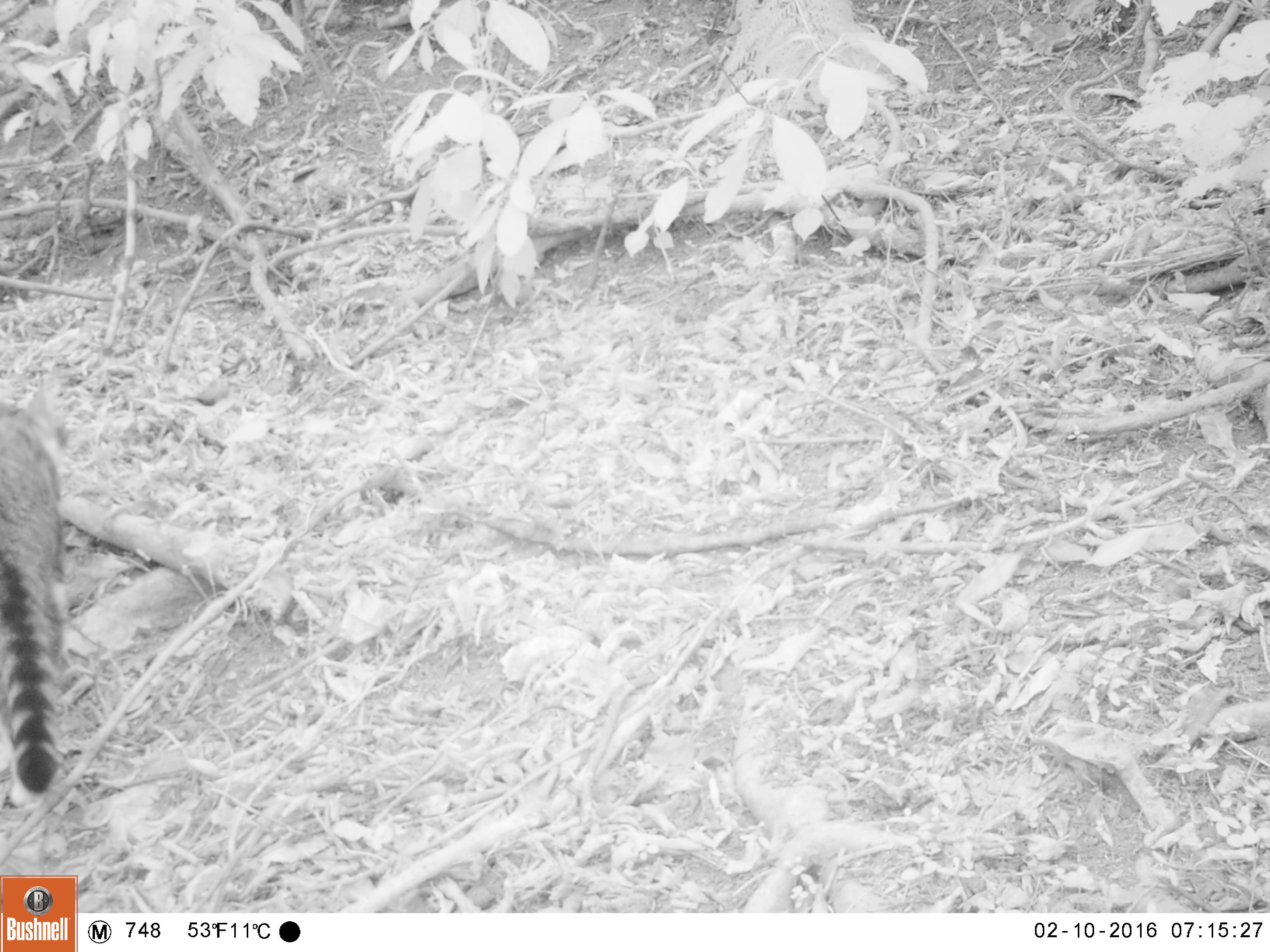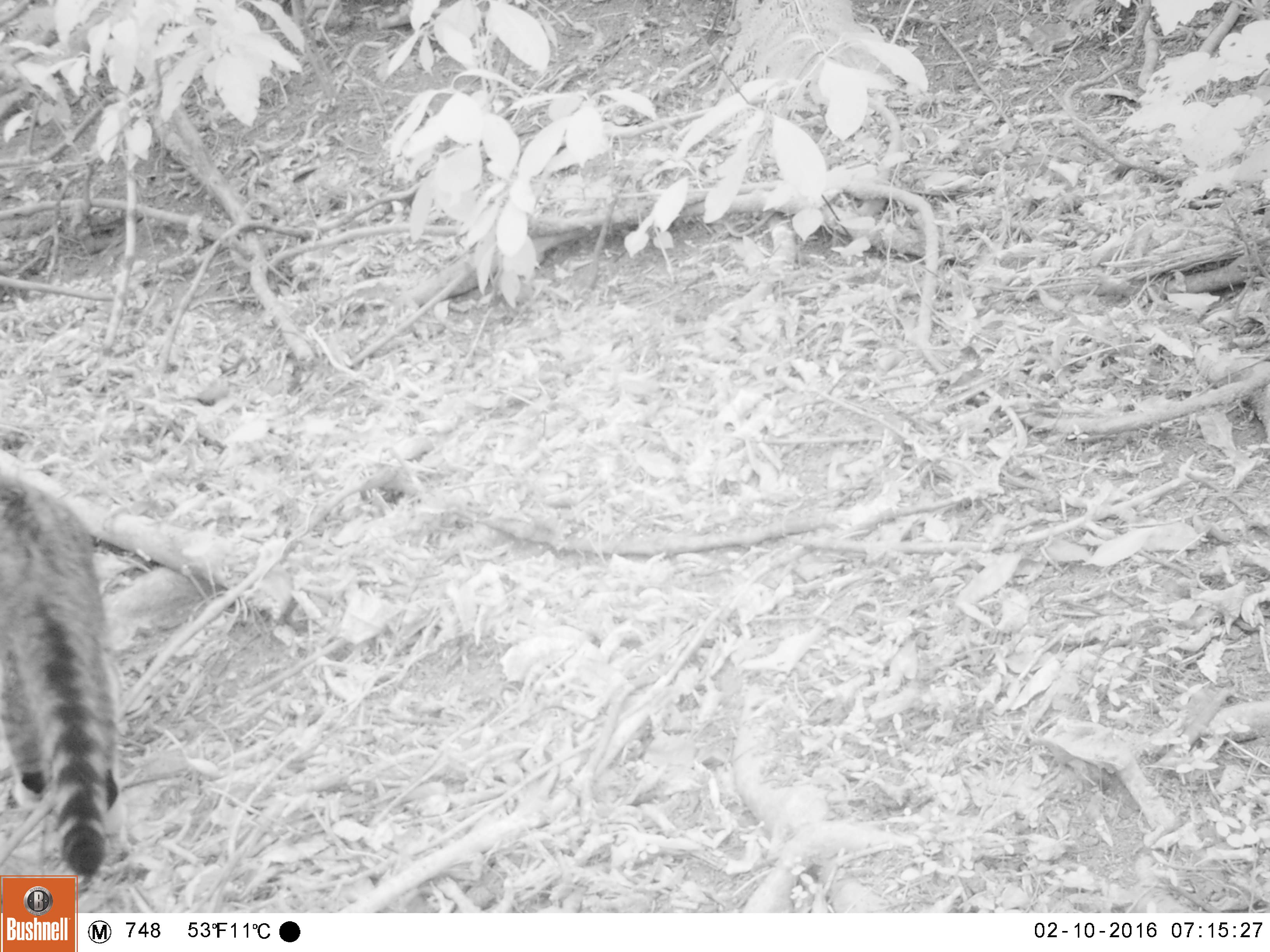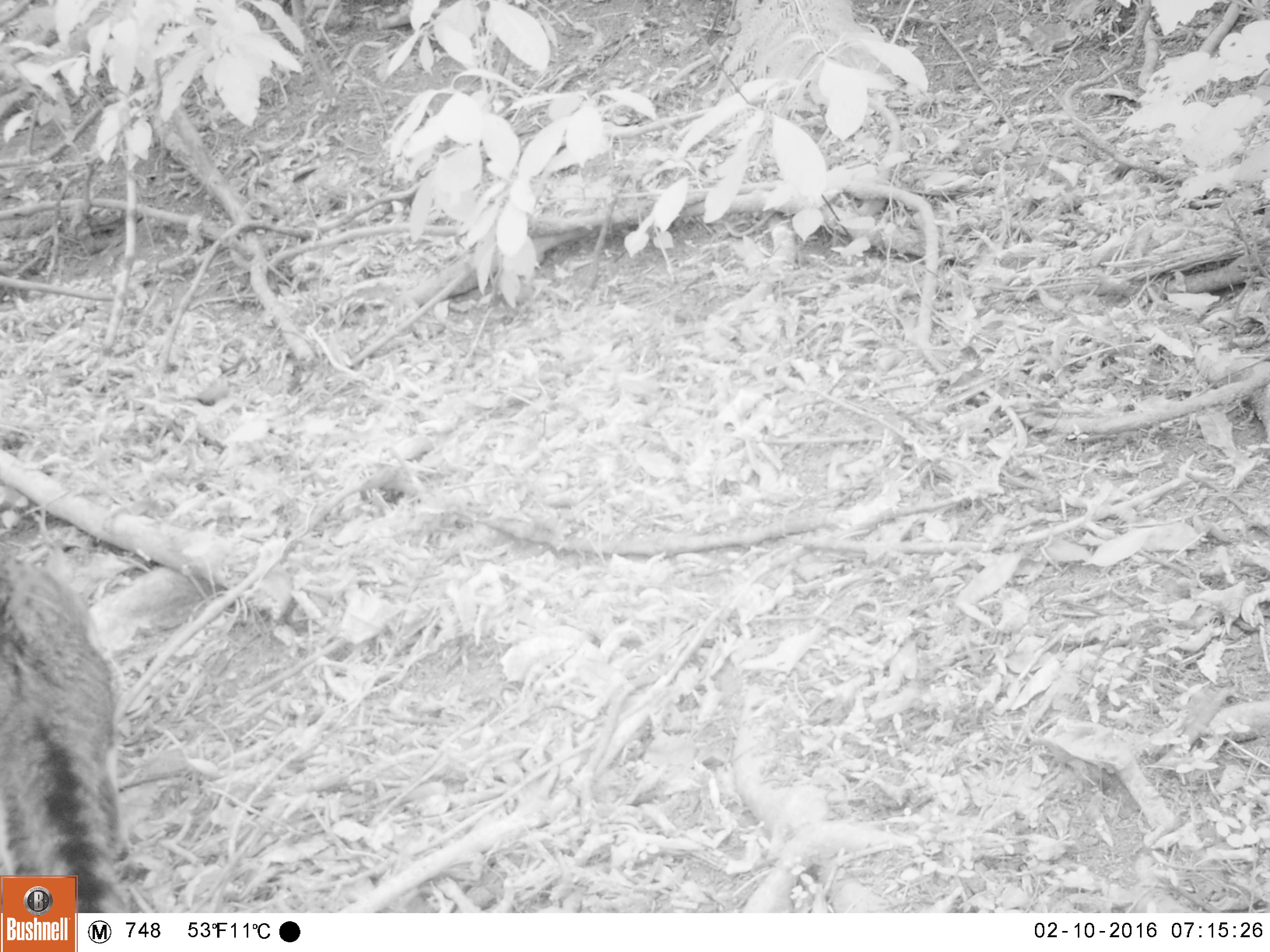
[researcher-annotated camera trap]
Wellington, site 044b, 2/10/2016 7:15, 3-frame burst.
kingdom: Animalia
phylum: Chordata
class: Mammalia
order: Carnivora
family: Felidae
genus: Felis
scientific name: Felis catus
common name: cat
Cat (Felis catus).